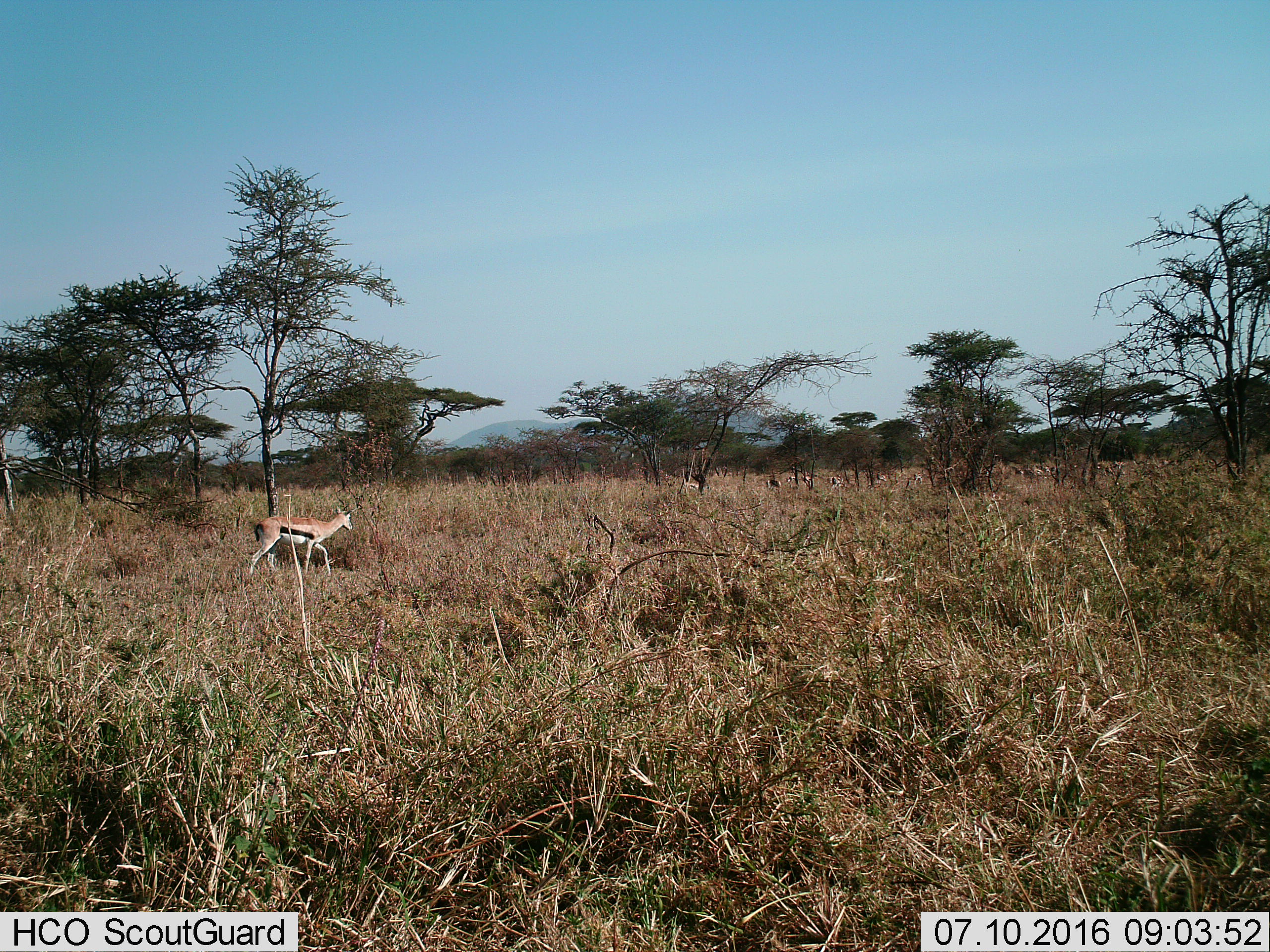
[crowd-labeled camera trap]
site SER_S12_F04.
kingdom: Animalia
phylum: Chordata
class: Mammalia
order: Artiodactyla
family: Bovidae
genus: Eudorcas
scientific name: Eudorcas thomsonii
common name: thomson's gazelle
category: gazellethomsons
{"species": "gazellethomsons (thomson's gazelle) (Eudorcas thomsonii)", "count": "9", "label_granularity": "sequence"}